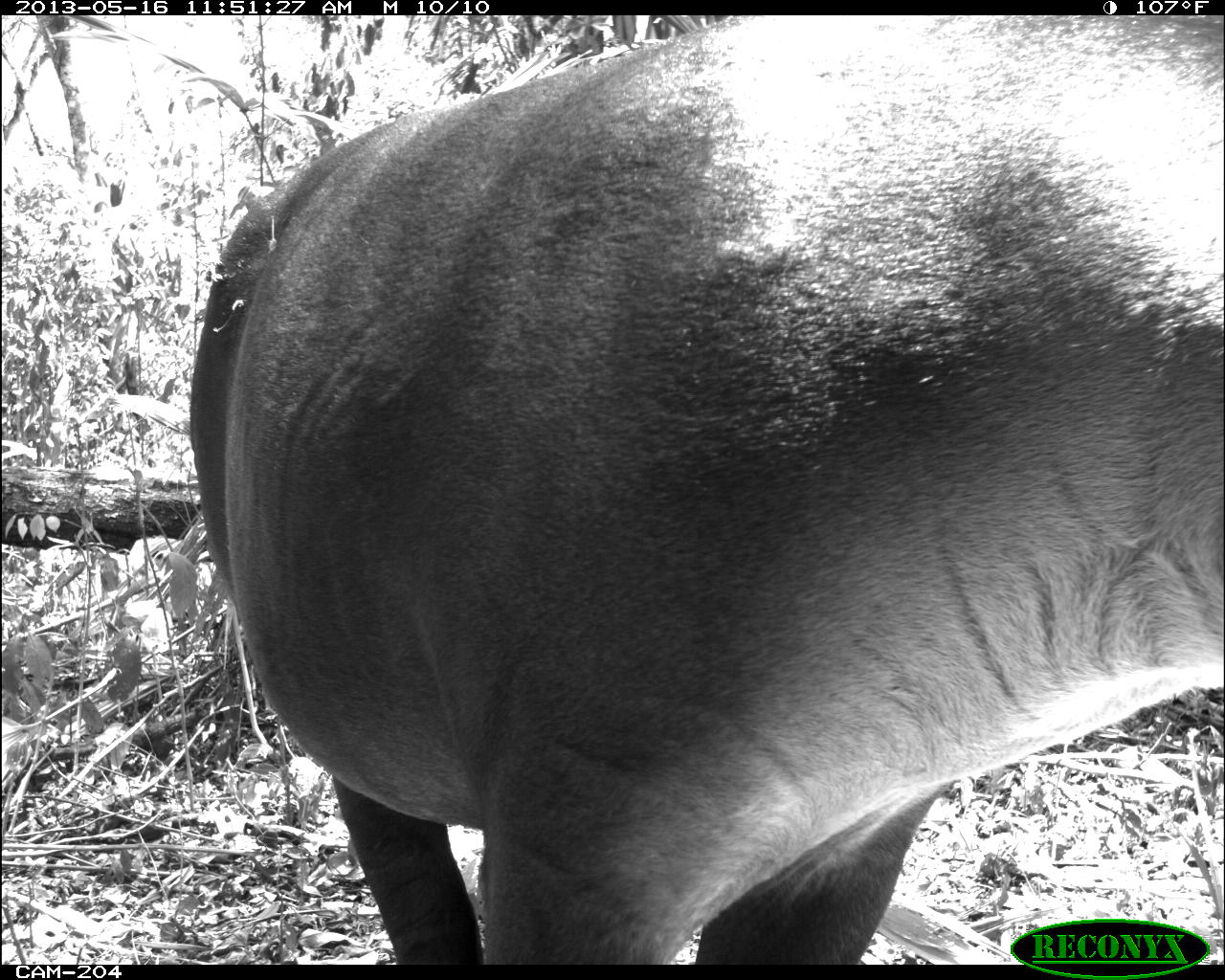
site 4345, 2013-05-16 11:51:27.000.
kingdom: Animalia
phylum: Chordata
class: Mammalia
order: Perissodactyla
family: Tapiridae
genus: Tapirus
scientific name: Tapirus bairdii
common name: baird's tapir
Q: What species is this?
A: Tapirus bairdii (baird's tapir).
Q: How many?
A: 1.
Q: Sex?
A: Female.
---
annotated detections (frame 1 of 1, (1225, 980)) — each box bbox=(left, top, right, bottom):
tapirus bairdii: bbox=(184, 15, 1225, 964)